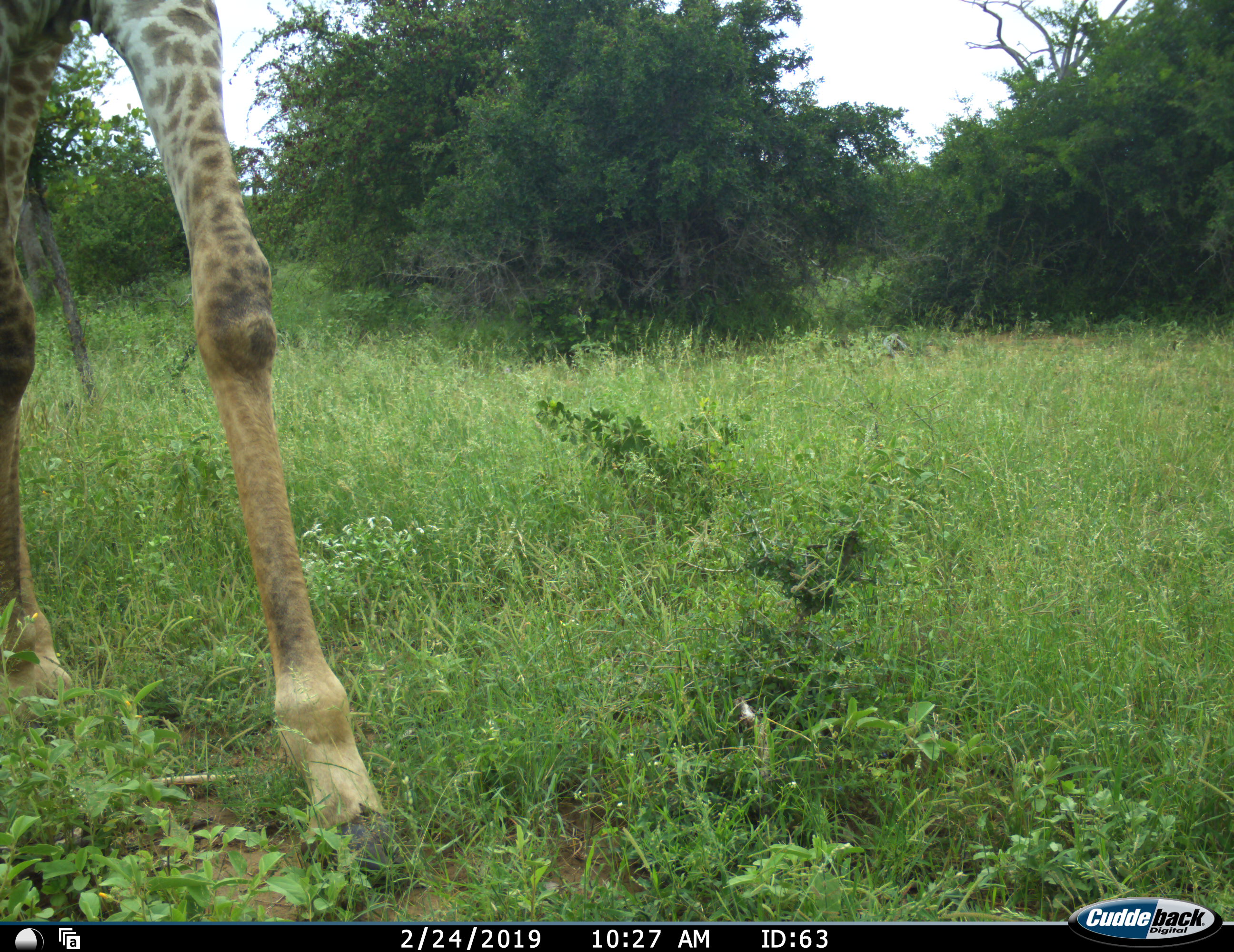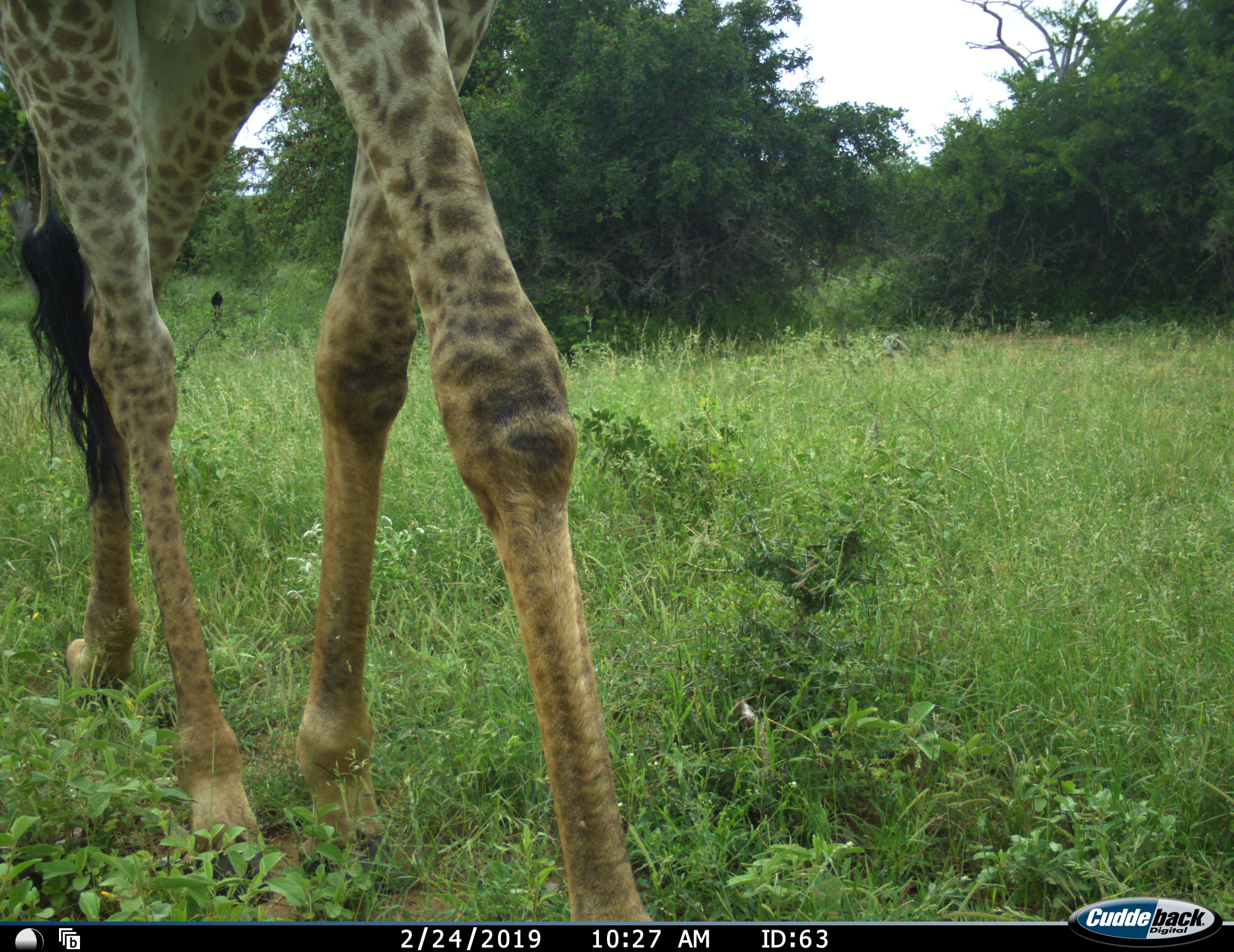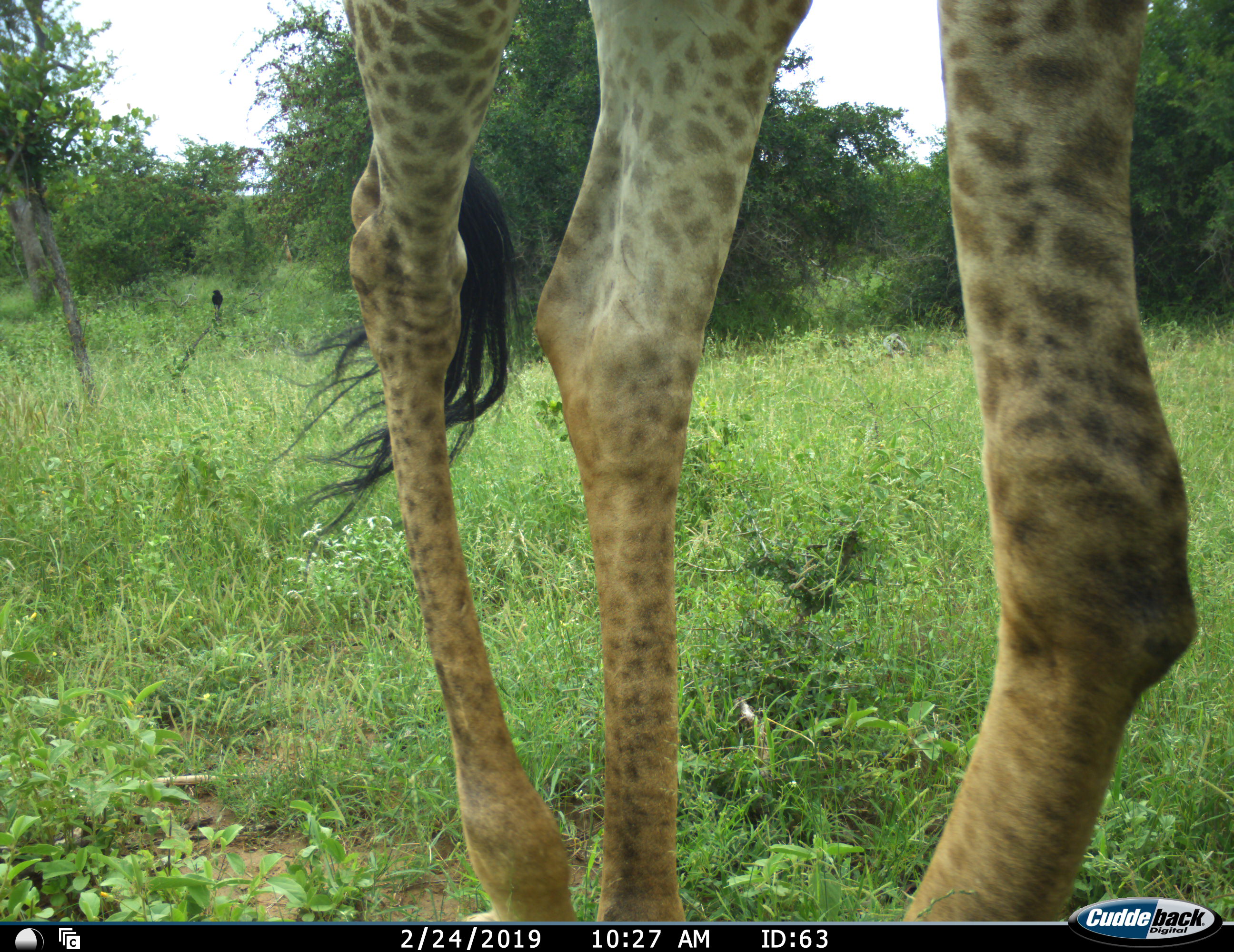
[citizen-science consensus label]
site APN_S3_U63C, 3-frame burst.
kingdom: Animalia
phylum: Chordata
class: Mammalia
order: Artiodactyla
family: Giraffidae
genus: Giraffa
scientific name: Giraffa camelopardalis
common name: giraffe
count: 1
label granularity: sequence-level